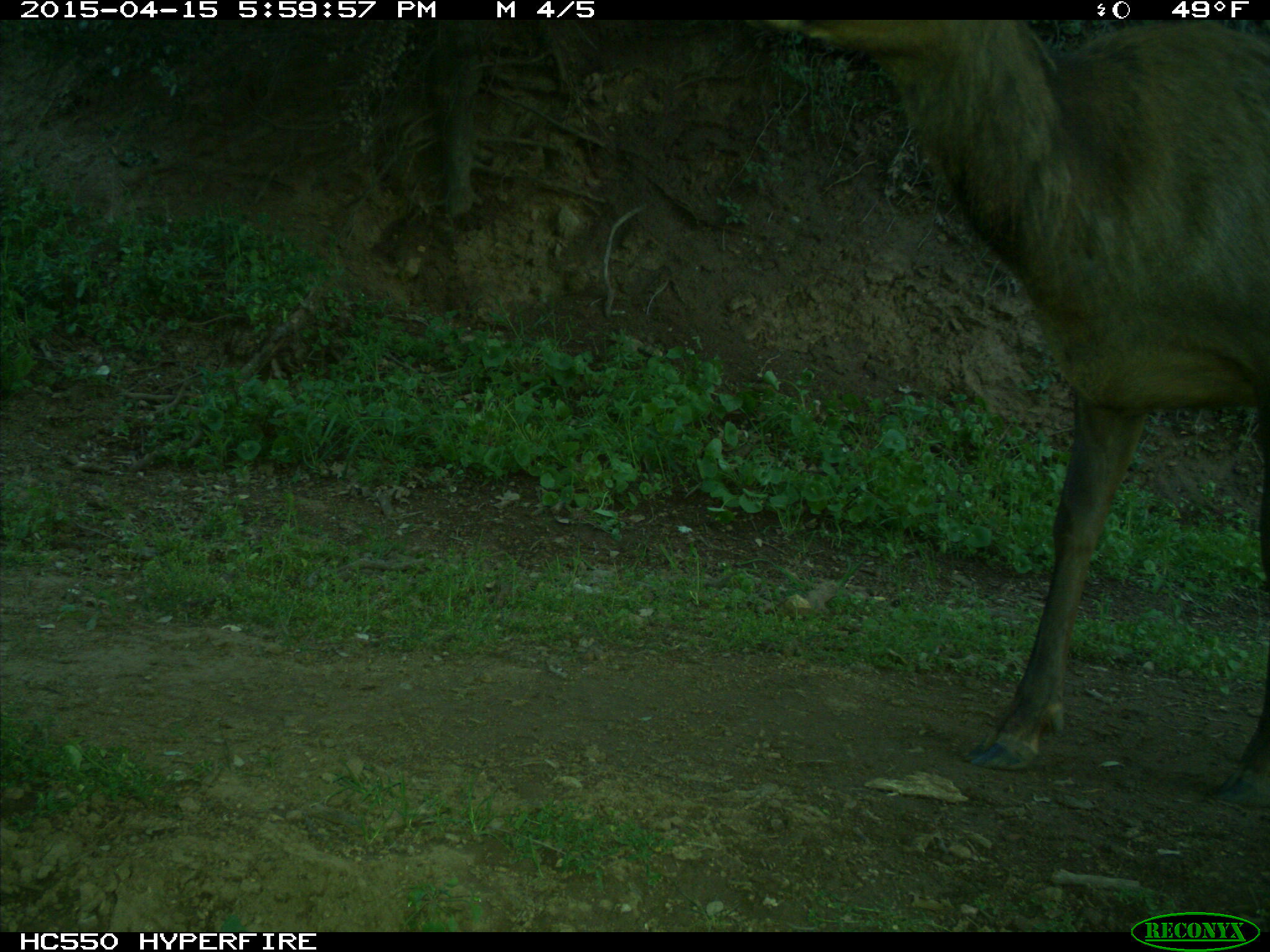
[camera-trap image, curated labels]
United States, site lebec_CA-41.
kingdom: Animalia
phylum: Chordata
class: Mammalia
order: Artiodactyla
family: Cervidae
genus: Cervus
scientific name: Cervus canadensis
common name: elk